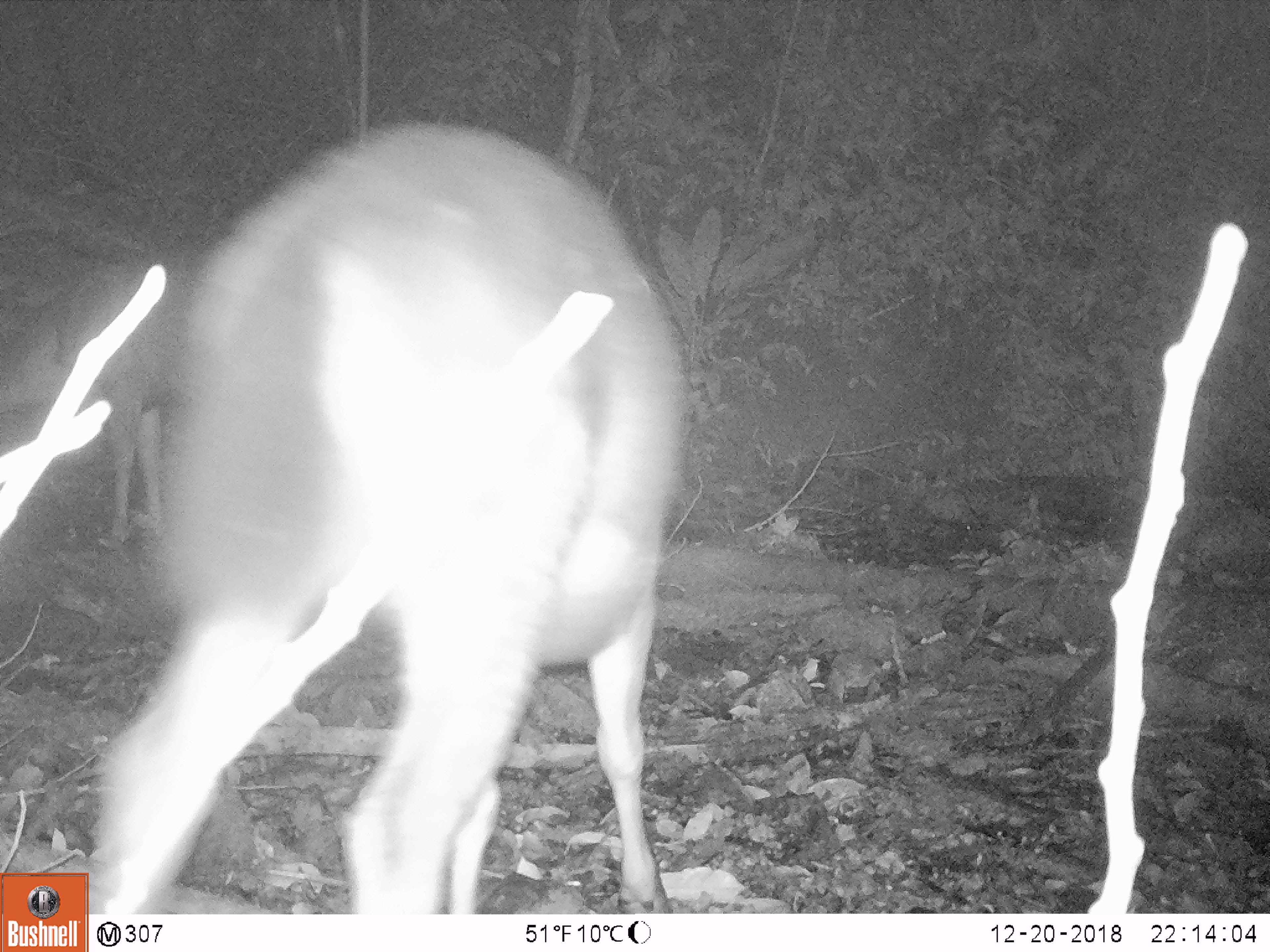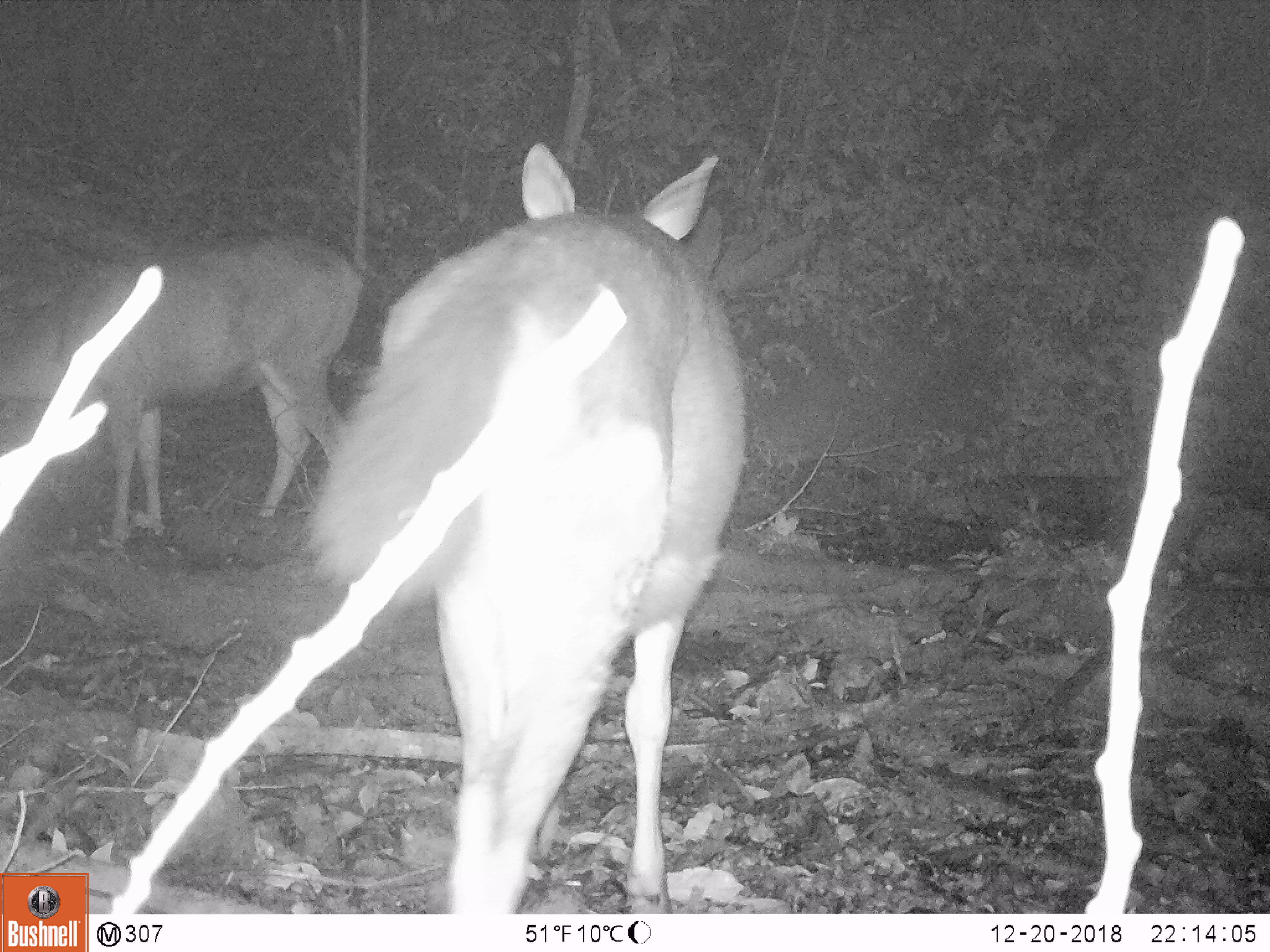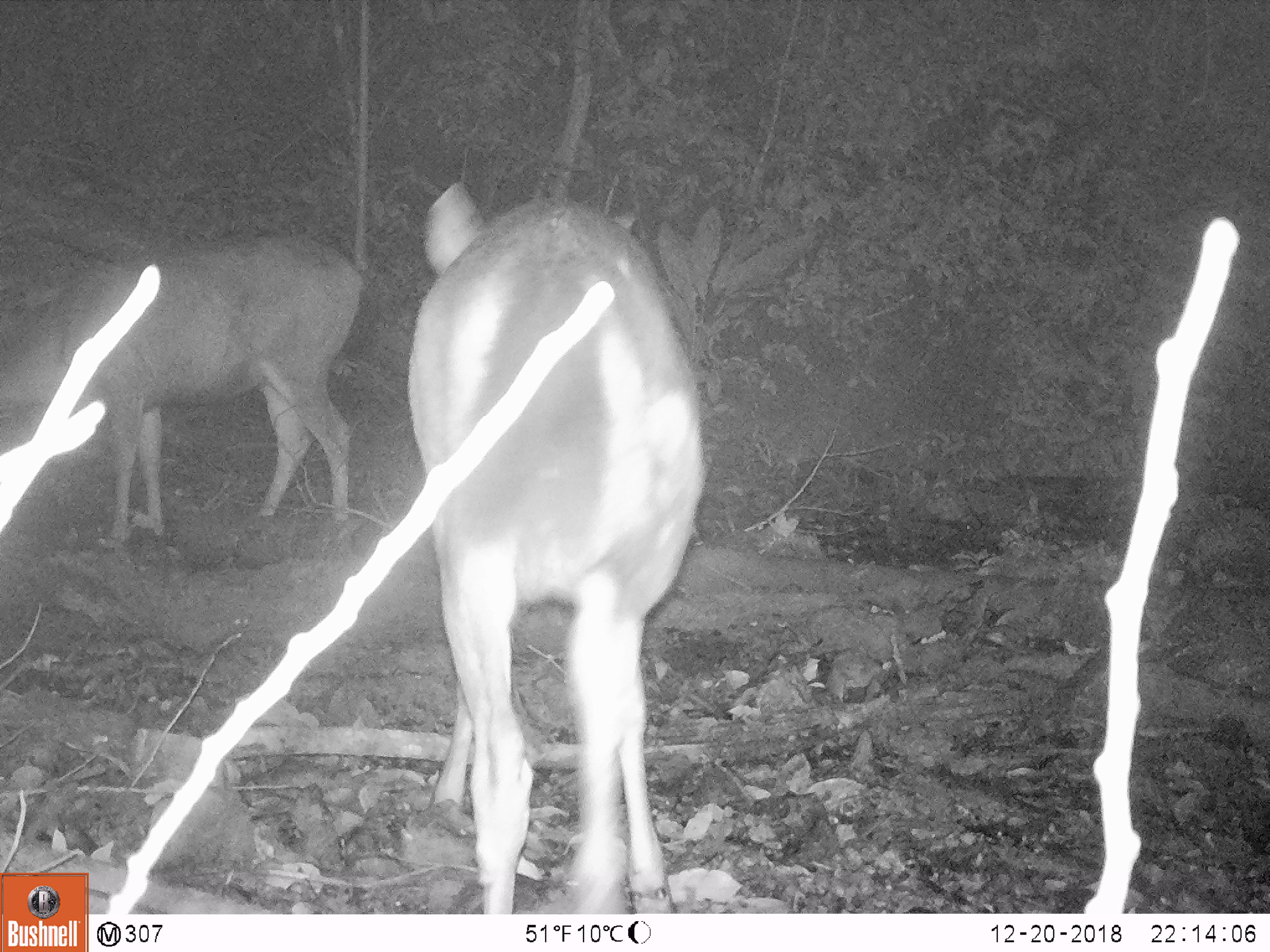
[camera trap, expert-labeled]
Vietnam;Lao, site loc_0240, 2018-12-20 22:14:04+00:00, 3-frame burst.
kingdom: Animalia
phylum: Chordata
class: Mammalia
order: Artiodactyla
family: Cervidae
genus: Rusa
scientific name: Rusa unicolor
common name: sambar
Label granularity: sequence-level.